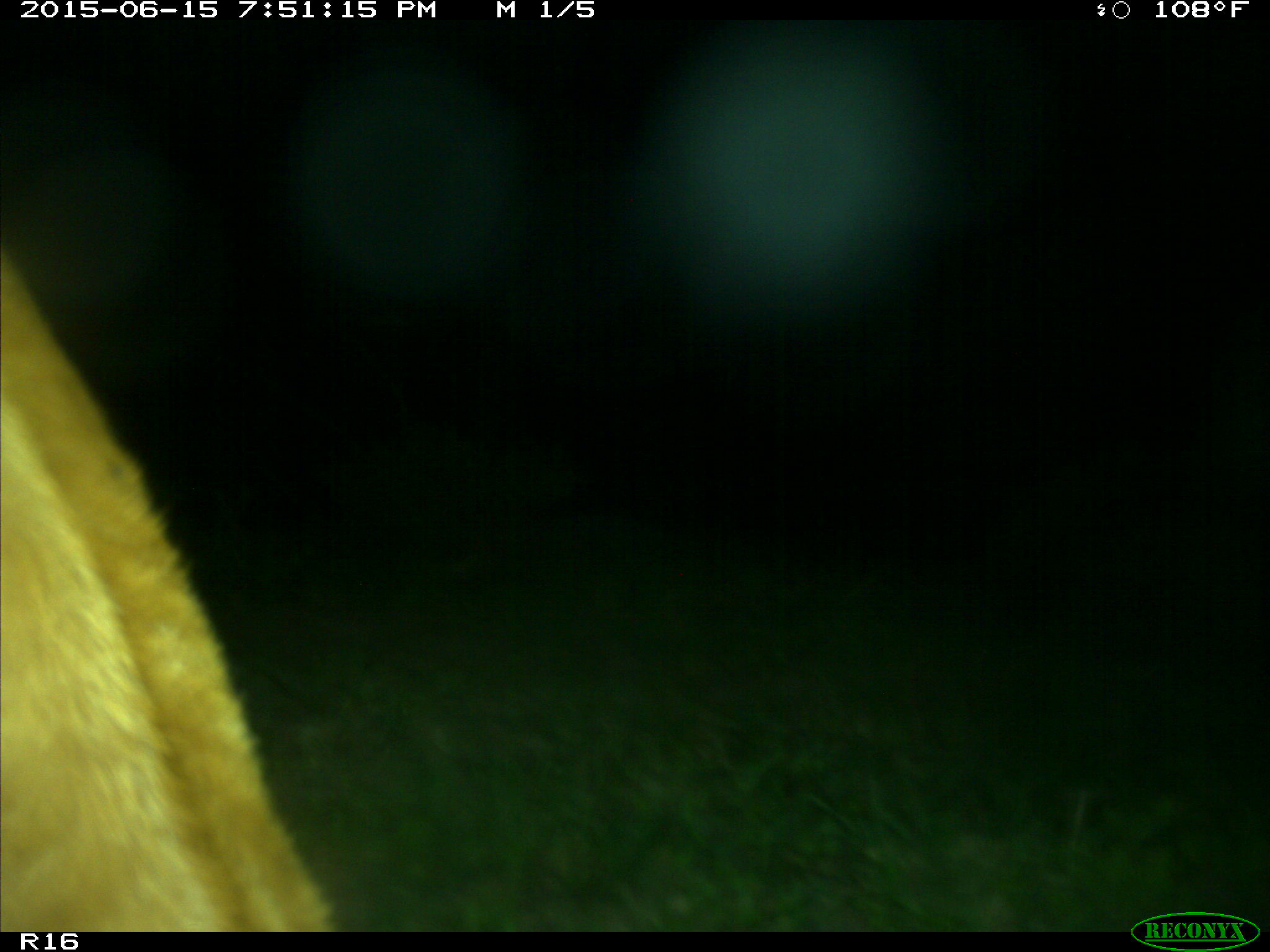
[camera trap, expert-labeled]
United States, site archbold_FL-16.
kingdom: Animalia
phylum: Chordata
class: Mammalia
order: Artiodactyla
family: Bovidae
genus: Bos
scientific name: Bos taurus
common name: domestic cow